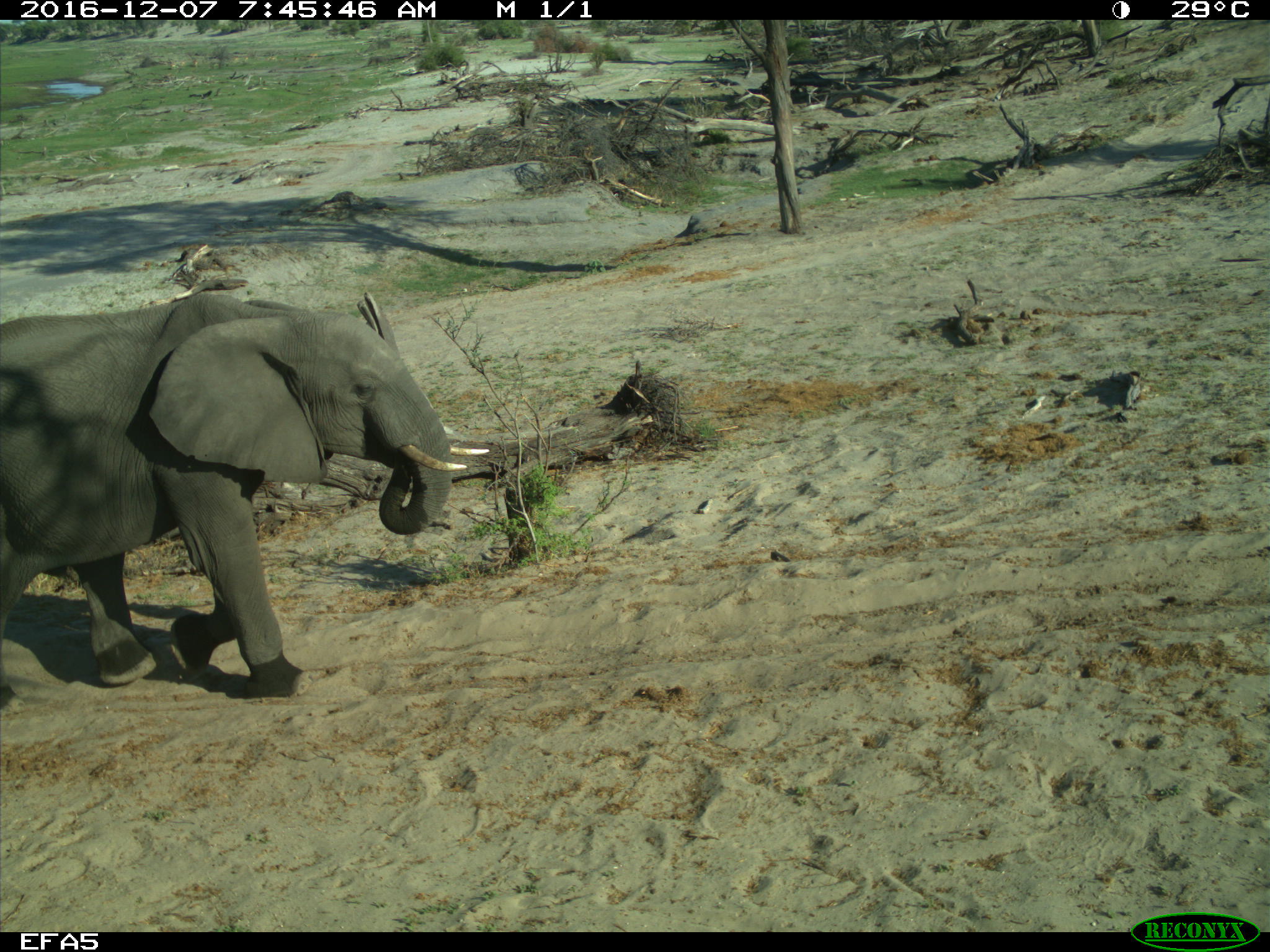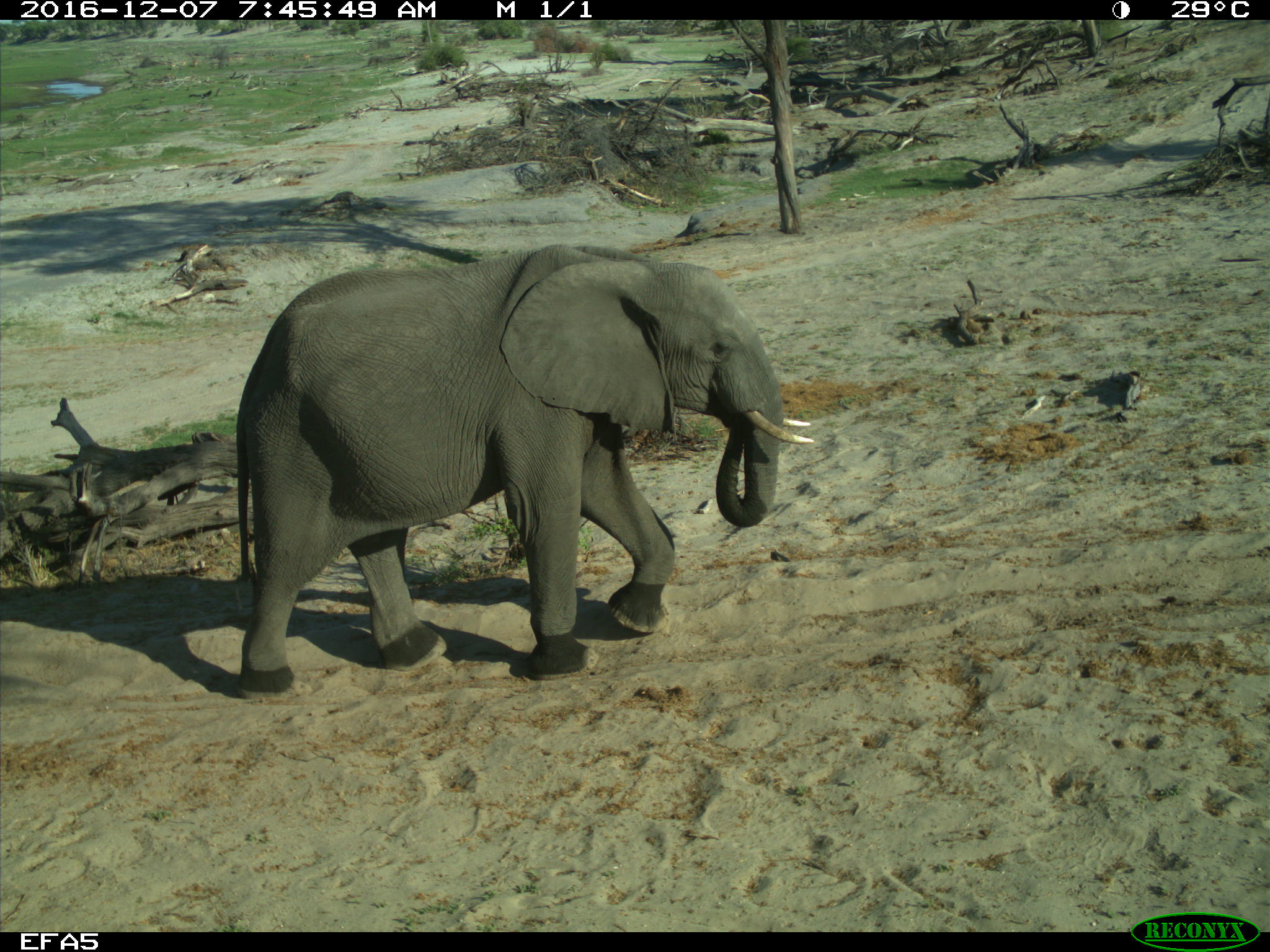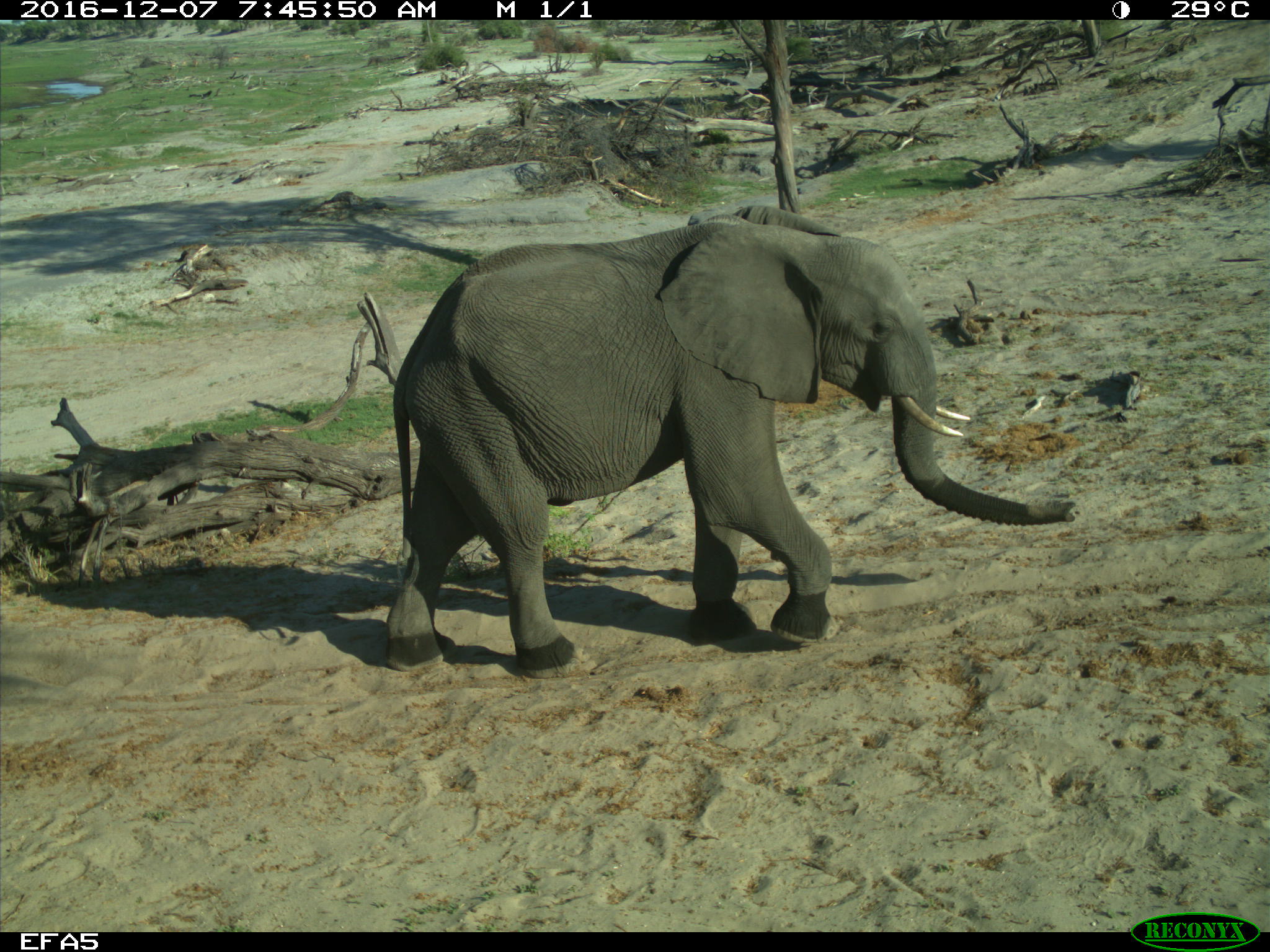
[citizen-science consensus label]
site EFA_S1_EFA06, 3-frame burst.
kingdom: Animalia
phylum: Chordata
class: Mammalia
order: Proboscidea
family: Elephantidae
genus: Loxodonta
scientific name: Loxodonta africana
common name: african bush elephant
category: elephant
Elephant (african bush elephant) (Loxodonta africana), count 1. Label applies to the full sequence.